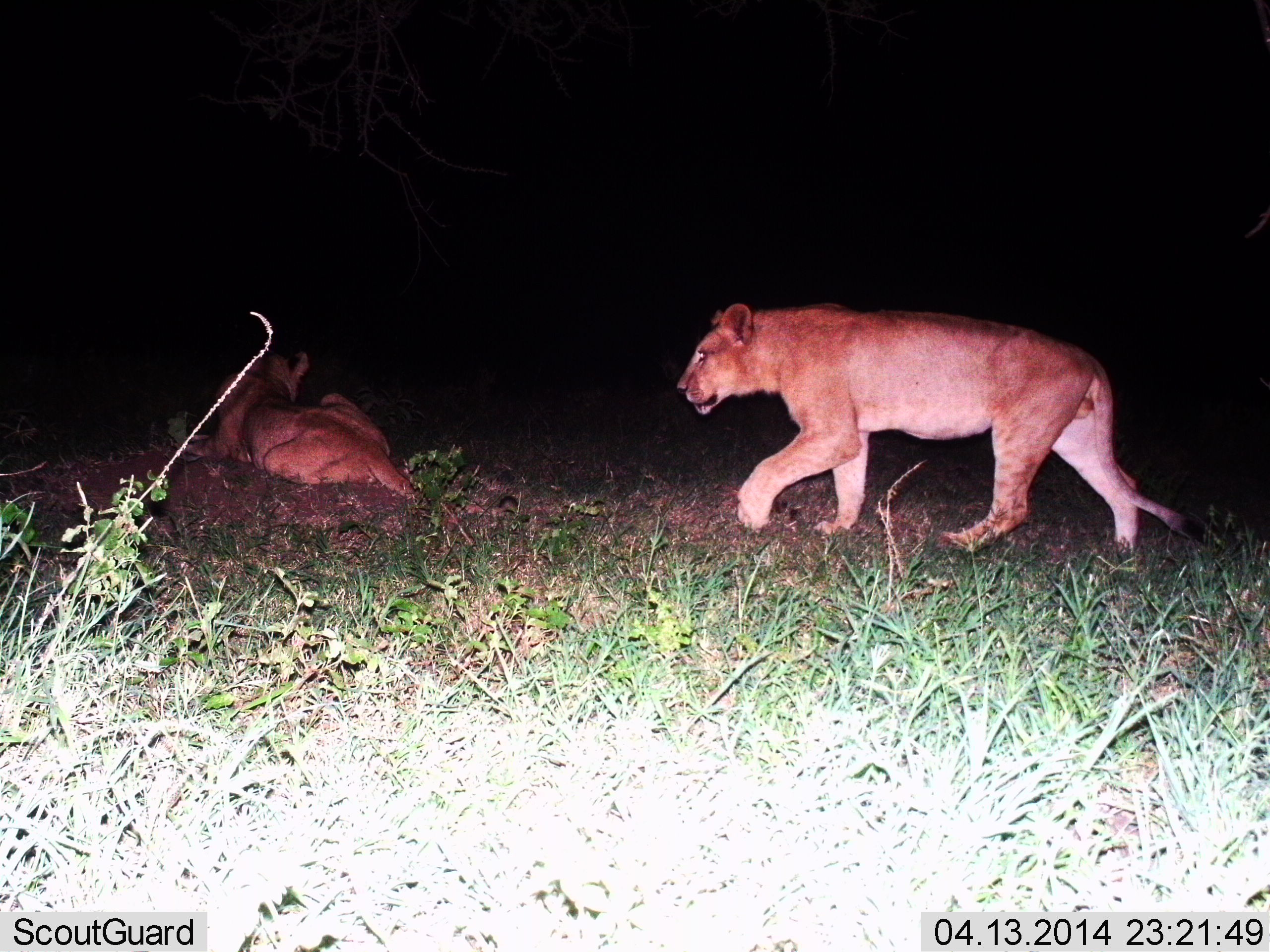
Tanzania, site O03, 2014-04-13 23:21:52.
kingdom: Animalia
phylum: Chordata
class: Mammalia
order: Carnivora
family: Felidae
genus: Panthera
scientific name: Panthera leo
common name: lion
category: lionfemale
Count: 2.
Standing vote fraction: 9%.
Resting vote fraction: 88%.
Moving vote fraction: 78%.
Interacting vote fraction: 3%.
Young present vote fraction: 6%.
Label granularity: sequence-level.